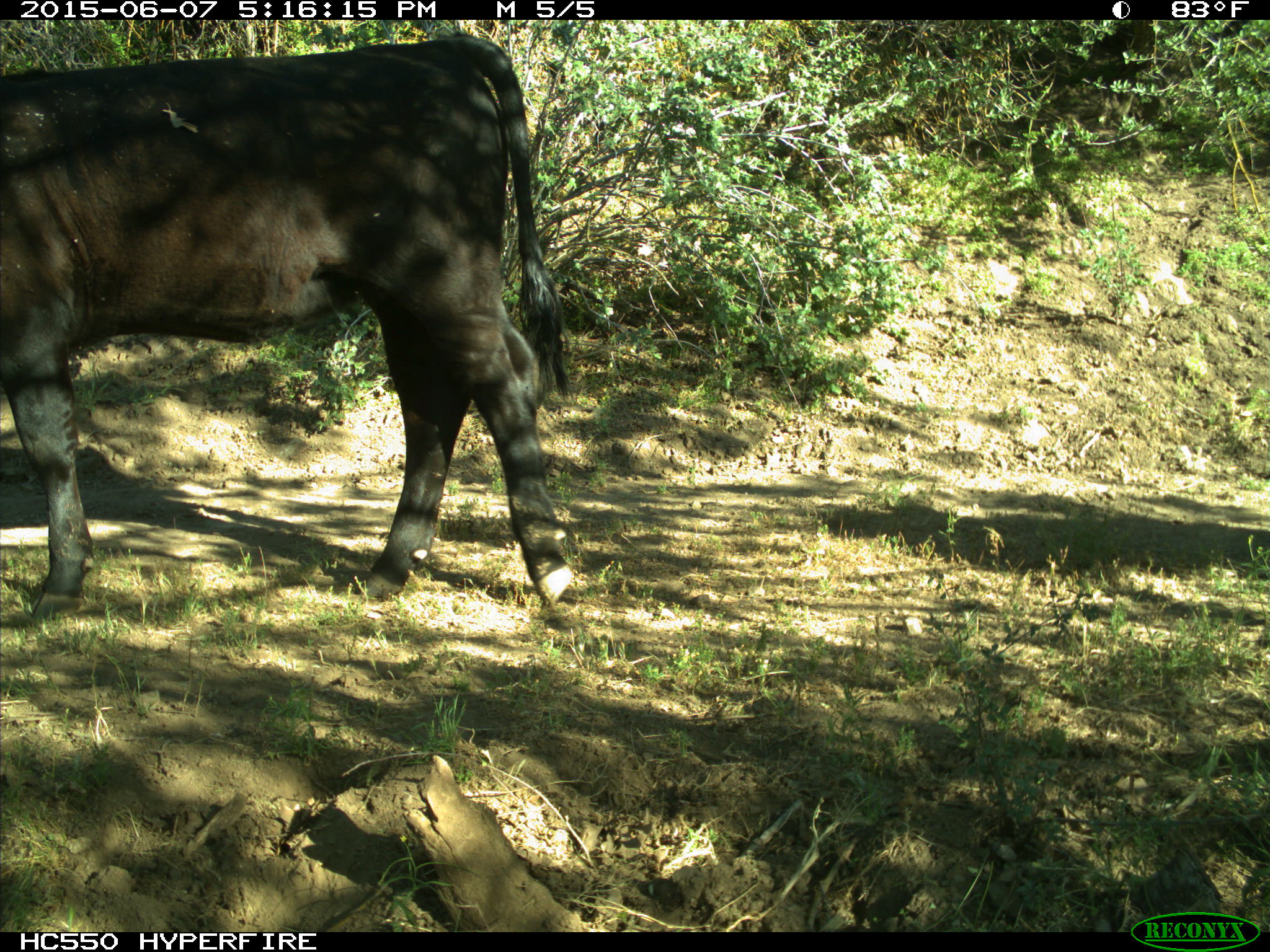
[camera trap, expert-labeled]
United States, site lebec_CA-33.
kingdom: Animalia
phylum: Chordata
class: Mammalia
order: Artiodactyla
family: Bovidae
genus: Bos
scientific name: Bos taurus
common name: domestic cow